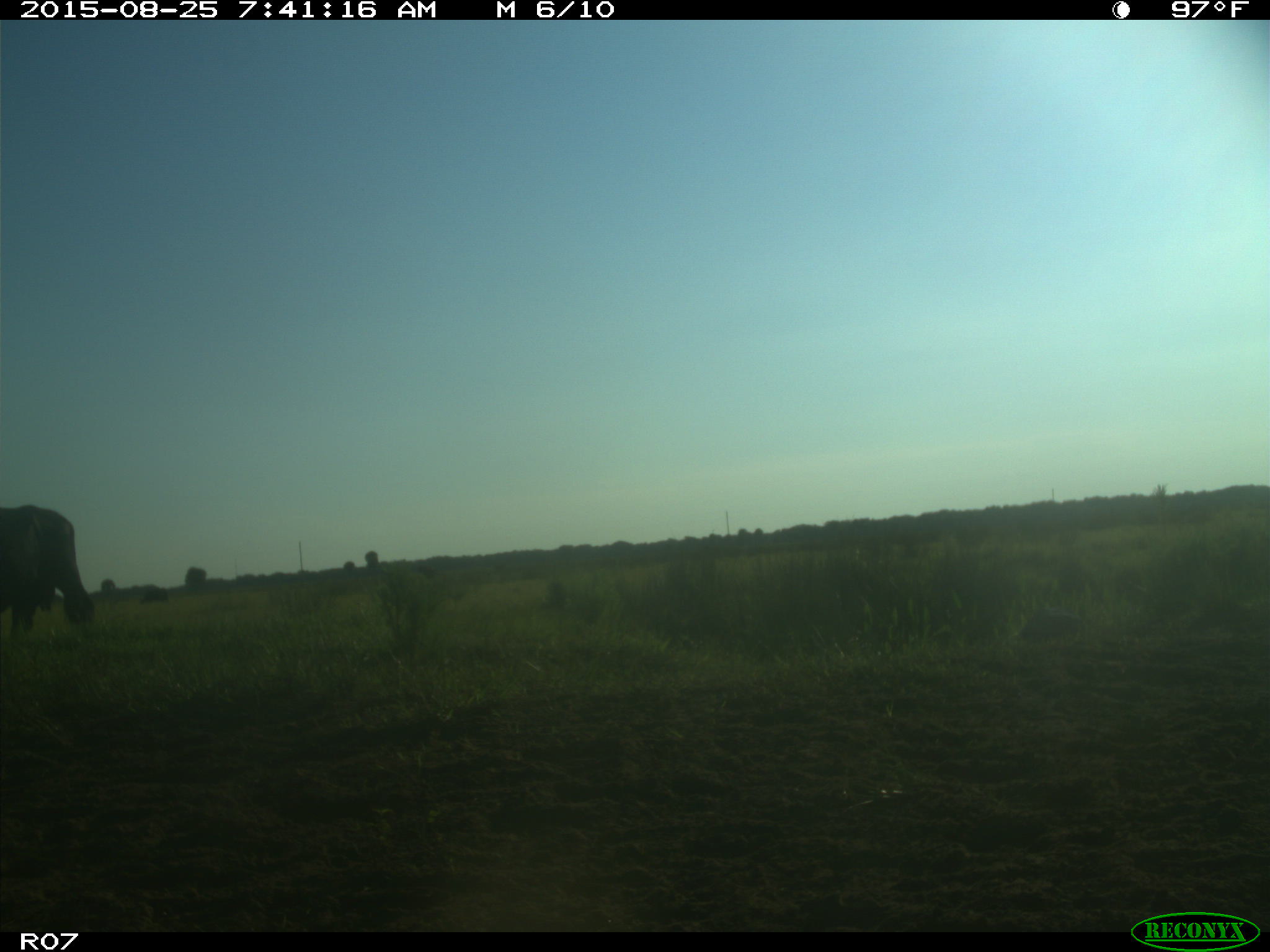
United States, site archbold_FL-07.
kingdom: Animalia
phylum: Chordata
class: Mammalia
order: Artiodactyla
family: Bovidae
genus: Bos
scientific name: Bos taurus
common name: domestic cow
Bos taurus (domestic cow).